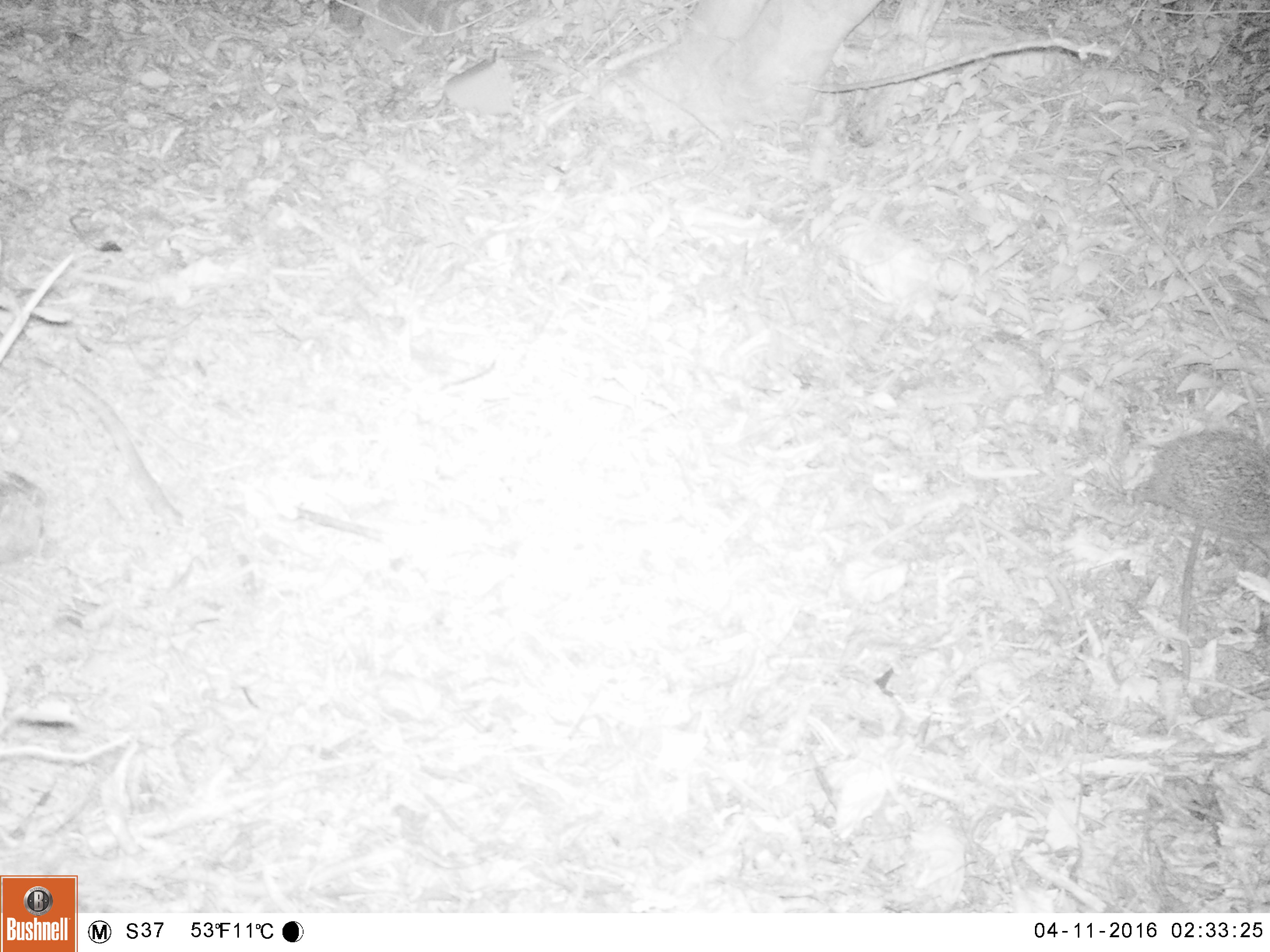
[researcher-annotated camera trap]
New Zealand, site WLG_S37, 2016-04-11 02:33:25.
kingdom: Animalia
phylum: Chordata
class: Mammalia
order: Eulipotyphla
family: Erinaceidae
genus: Erinaceus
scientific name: Erinaceus europaeus europaeus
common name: european hedgehog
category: hedgehog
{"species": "hedgehog (european hedgehog) (Erinaceus europaeus europaeus)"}